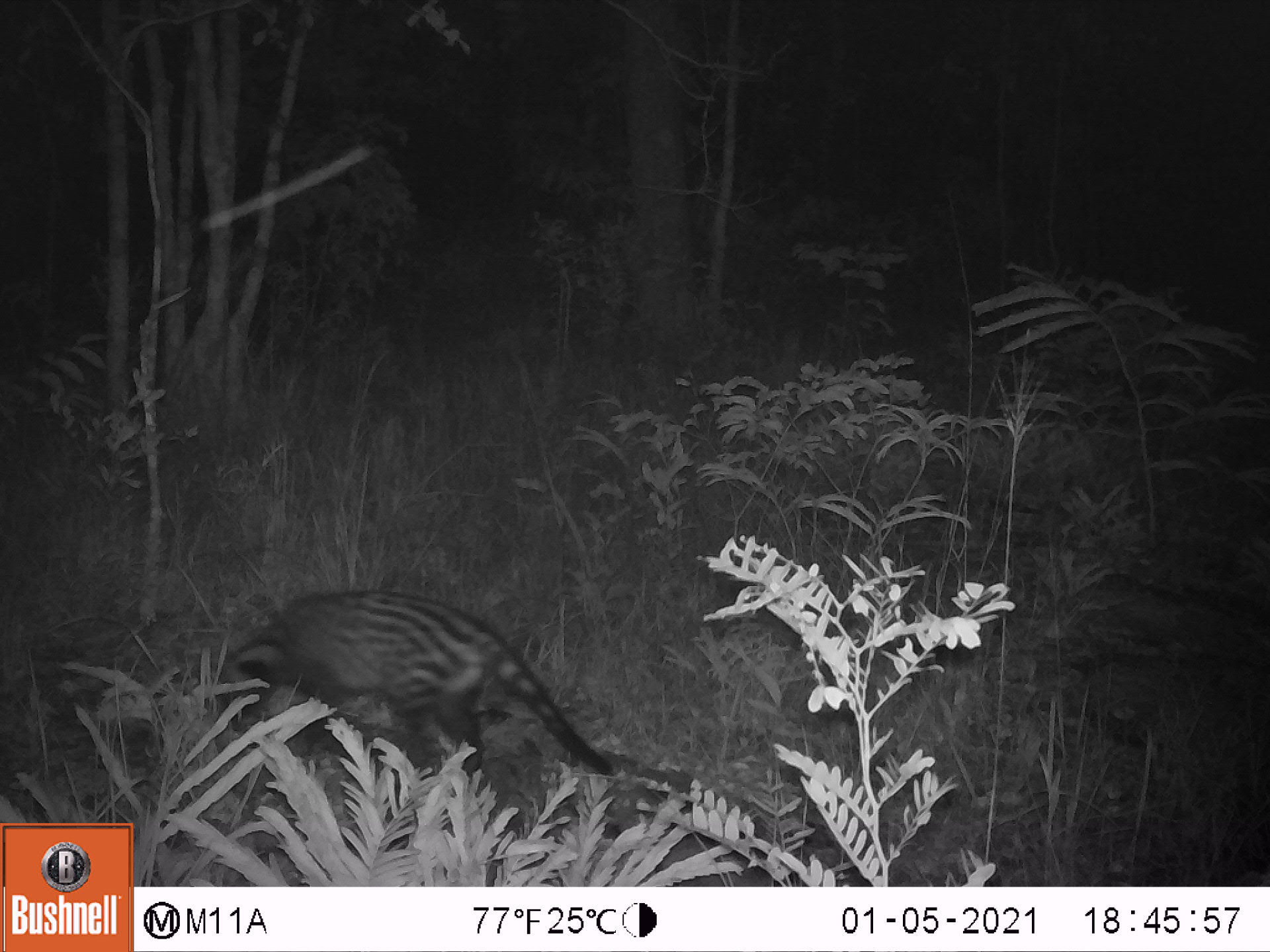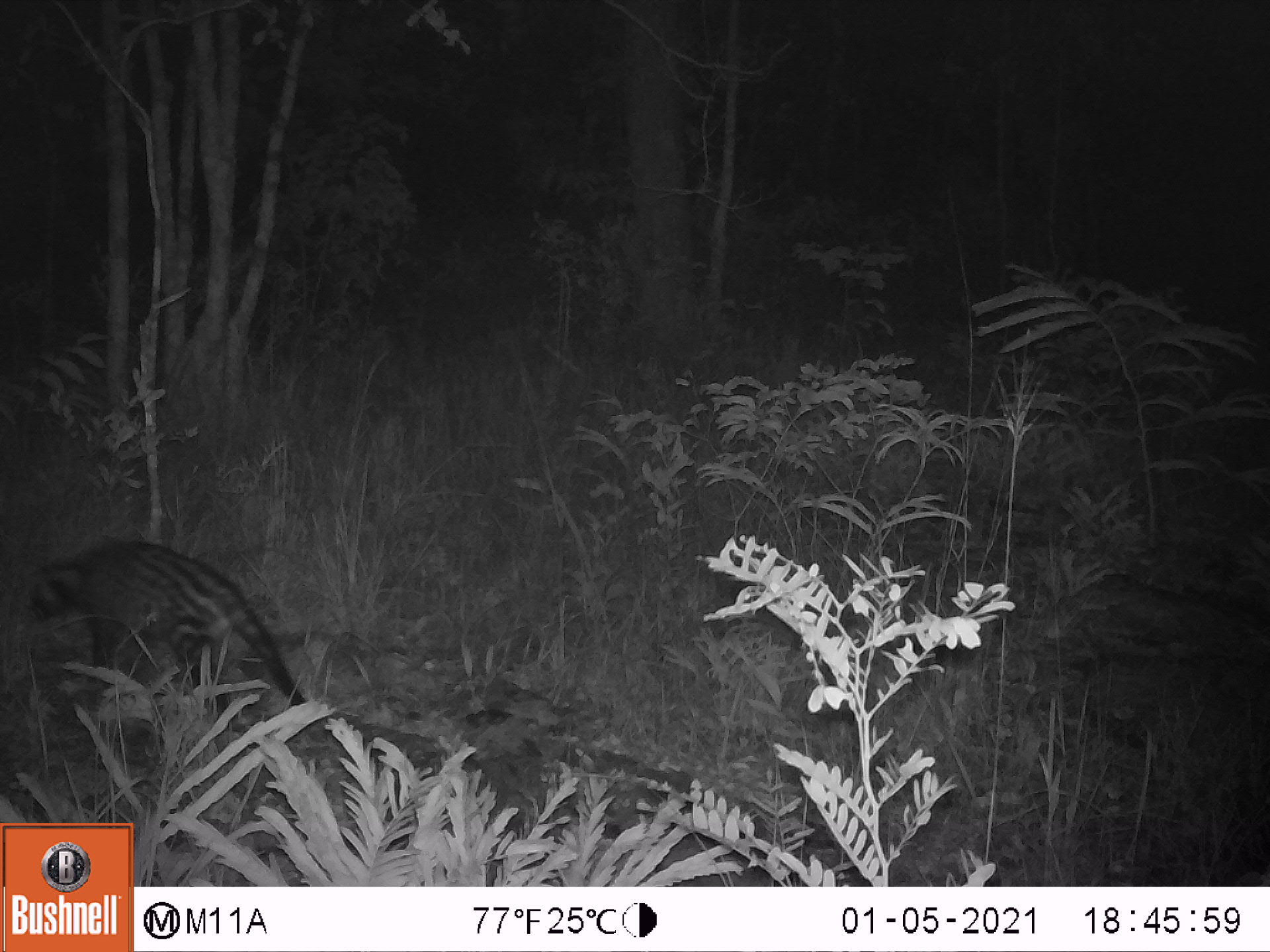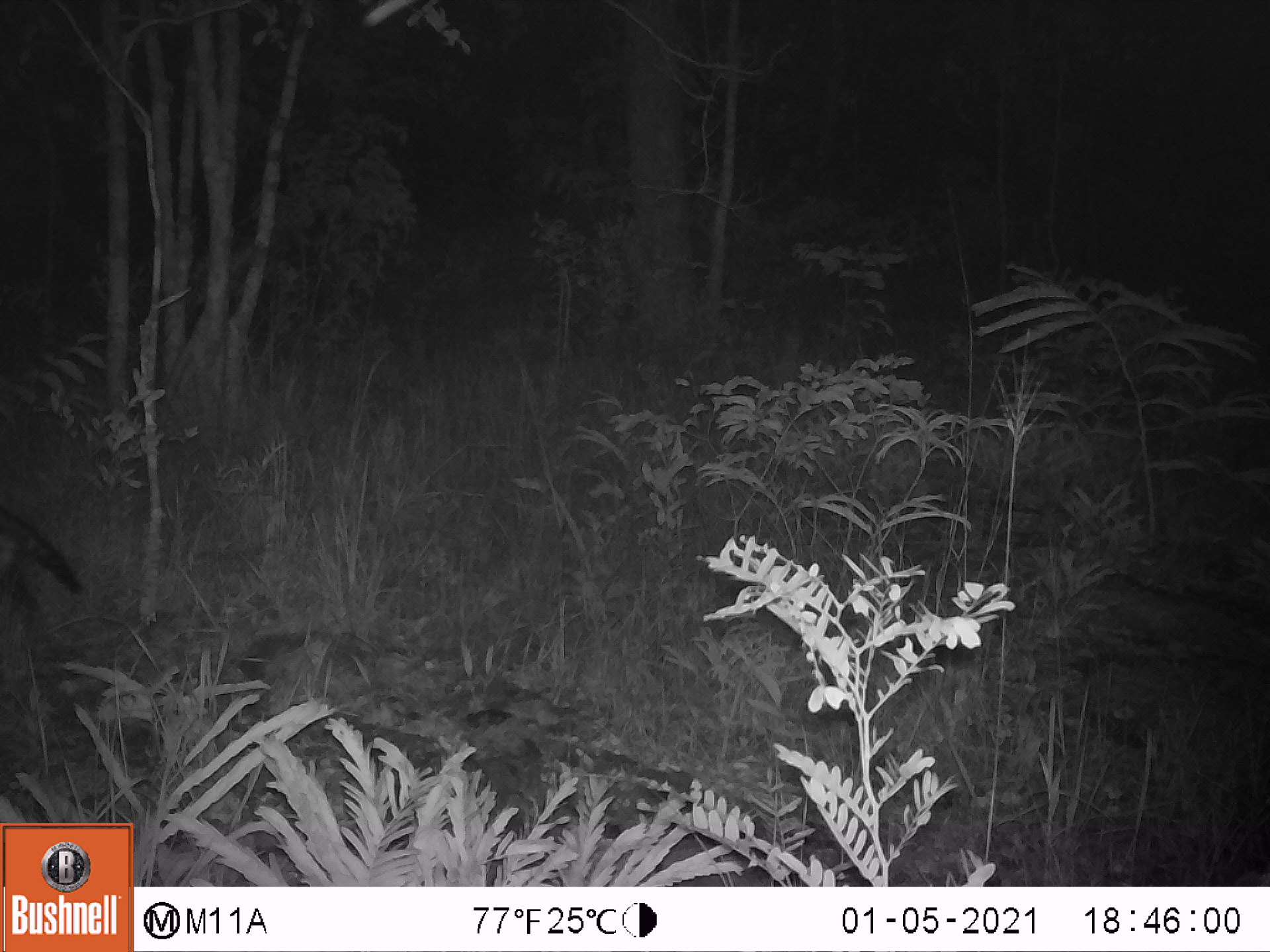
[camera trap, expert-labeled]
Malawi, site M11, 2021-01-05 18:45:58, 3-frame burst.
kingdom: Animalia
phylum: Chordata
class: Mammalia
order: Carnivora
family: Viverridae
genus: Civettictis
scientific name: Civettictis civetta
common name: african civet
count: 1